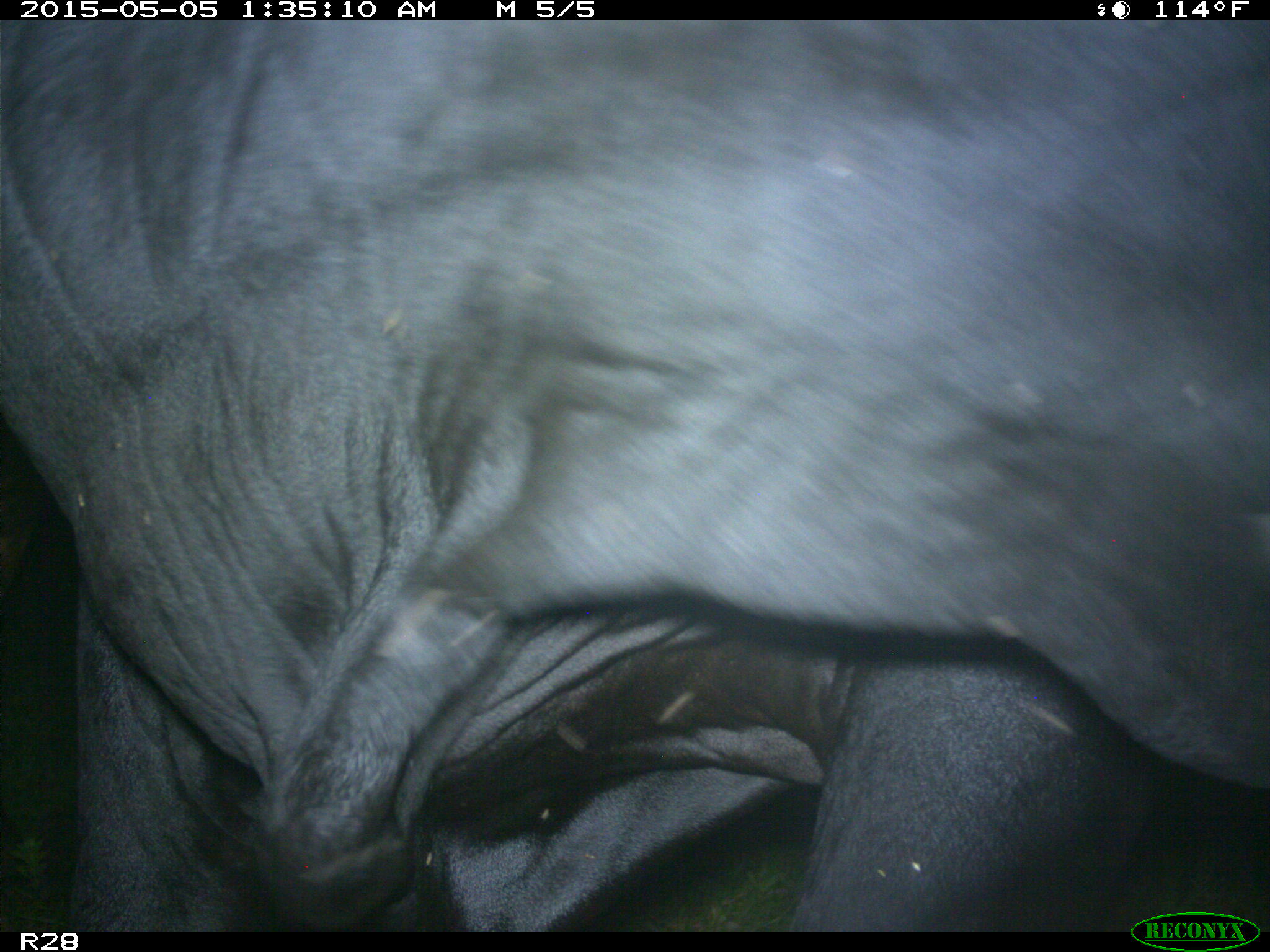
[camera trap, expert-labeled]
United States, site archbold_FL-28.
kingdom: Animalia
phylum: Chordata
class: Mammalia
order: Artiodactyla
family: Bovidae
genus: Bos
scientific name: Bos taurus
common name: domestic cow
Bos taurus (domestic cow).